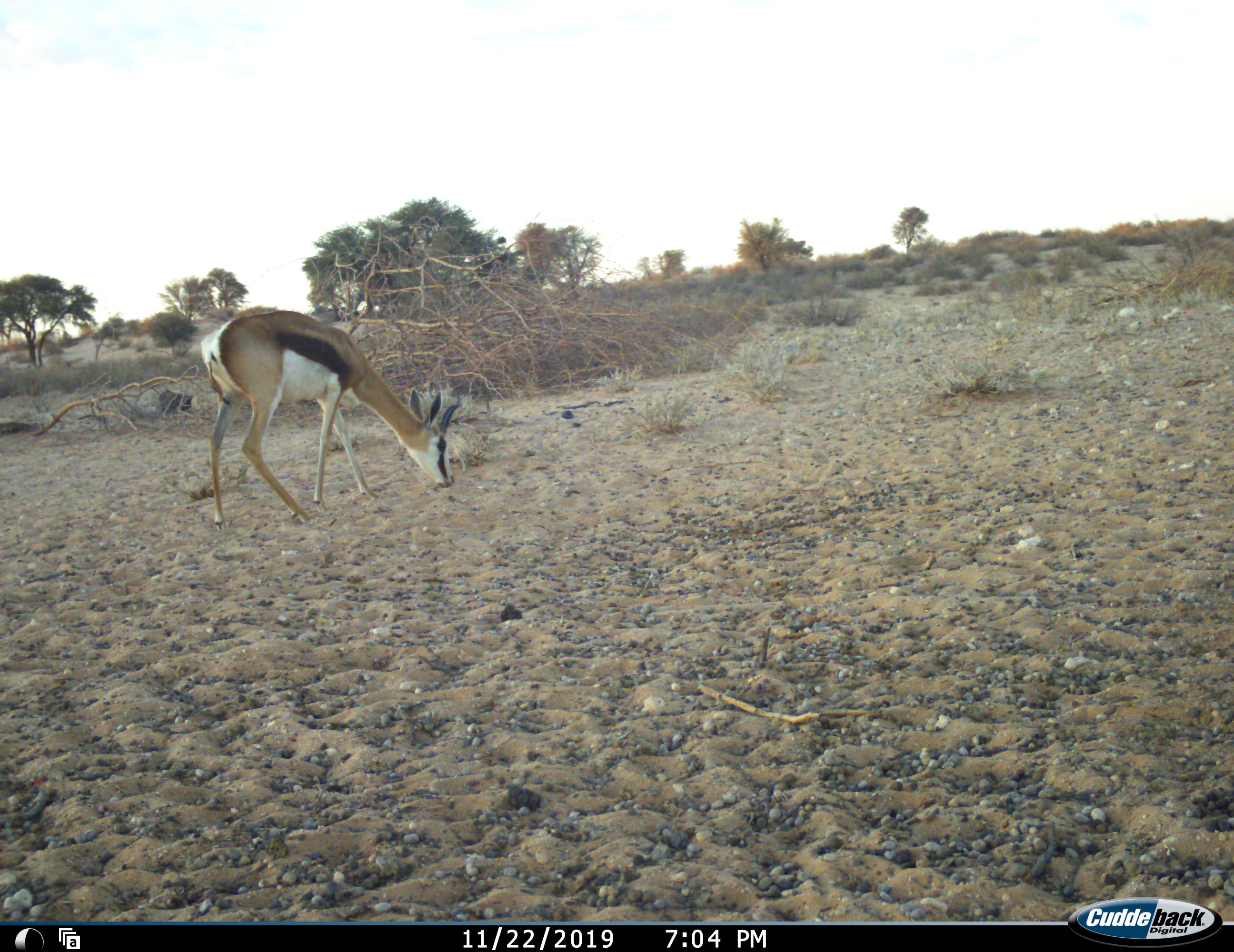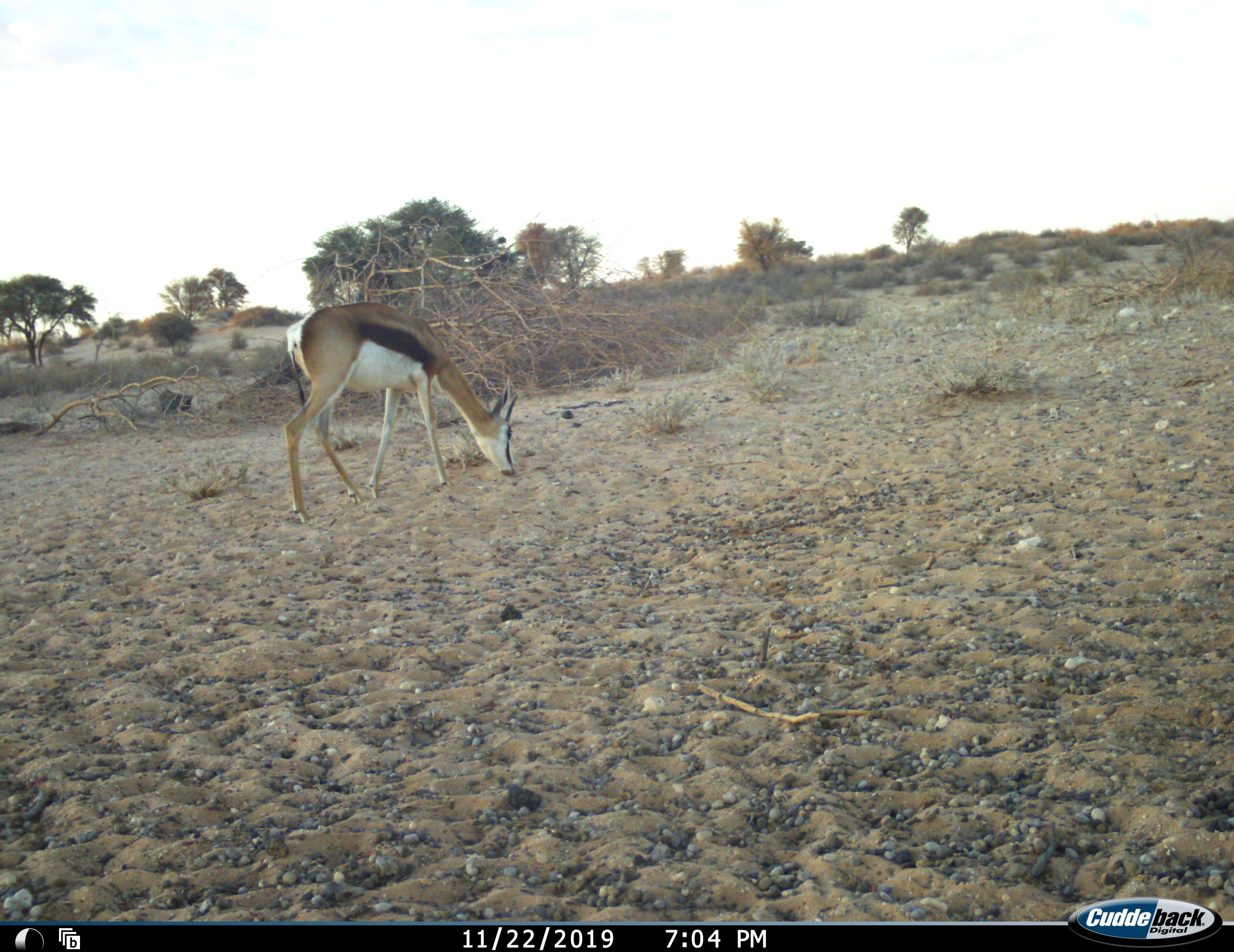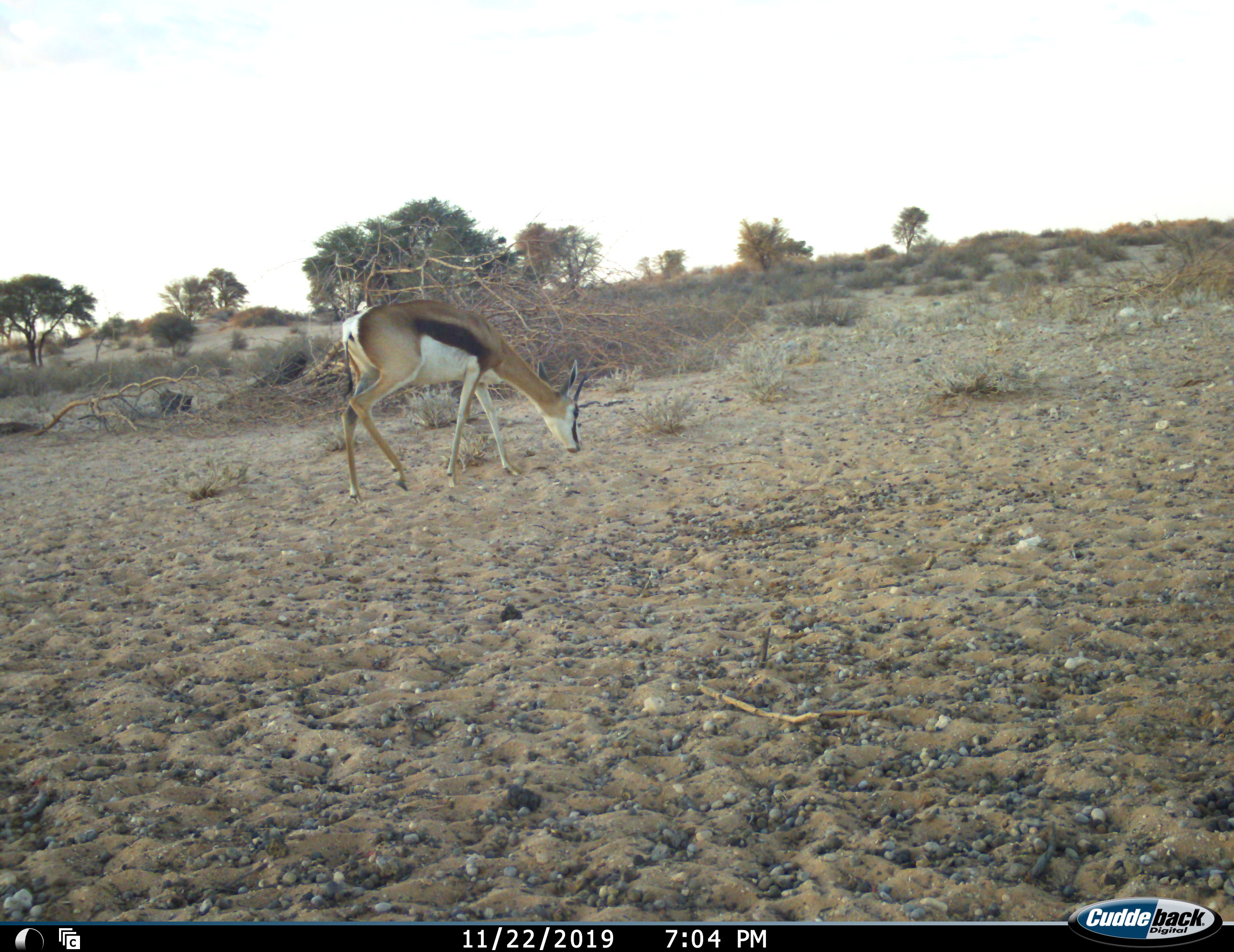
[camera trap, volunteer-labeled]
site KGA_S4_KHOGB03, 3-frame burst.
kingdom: Animalia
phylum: Chordata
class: Mammalia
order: Artiodactyla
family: Bovidae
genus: Antidorcas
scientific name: Antidorcas marsupialis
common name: springbok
Springbok (Antidorcas marsupialis), count 1. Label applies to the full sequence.